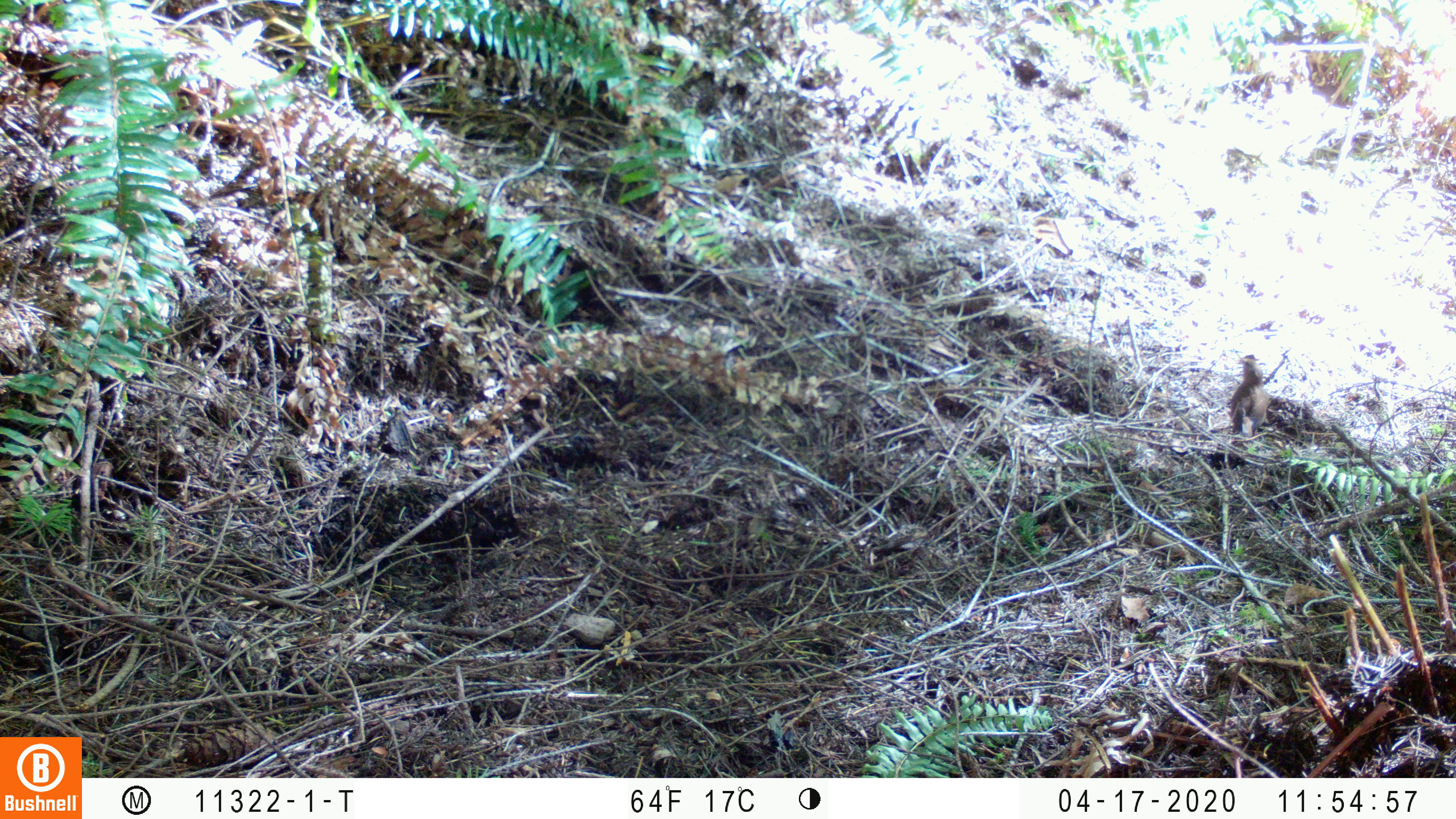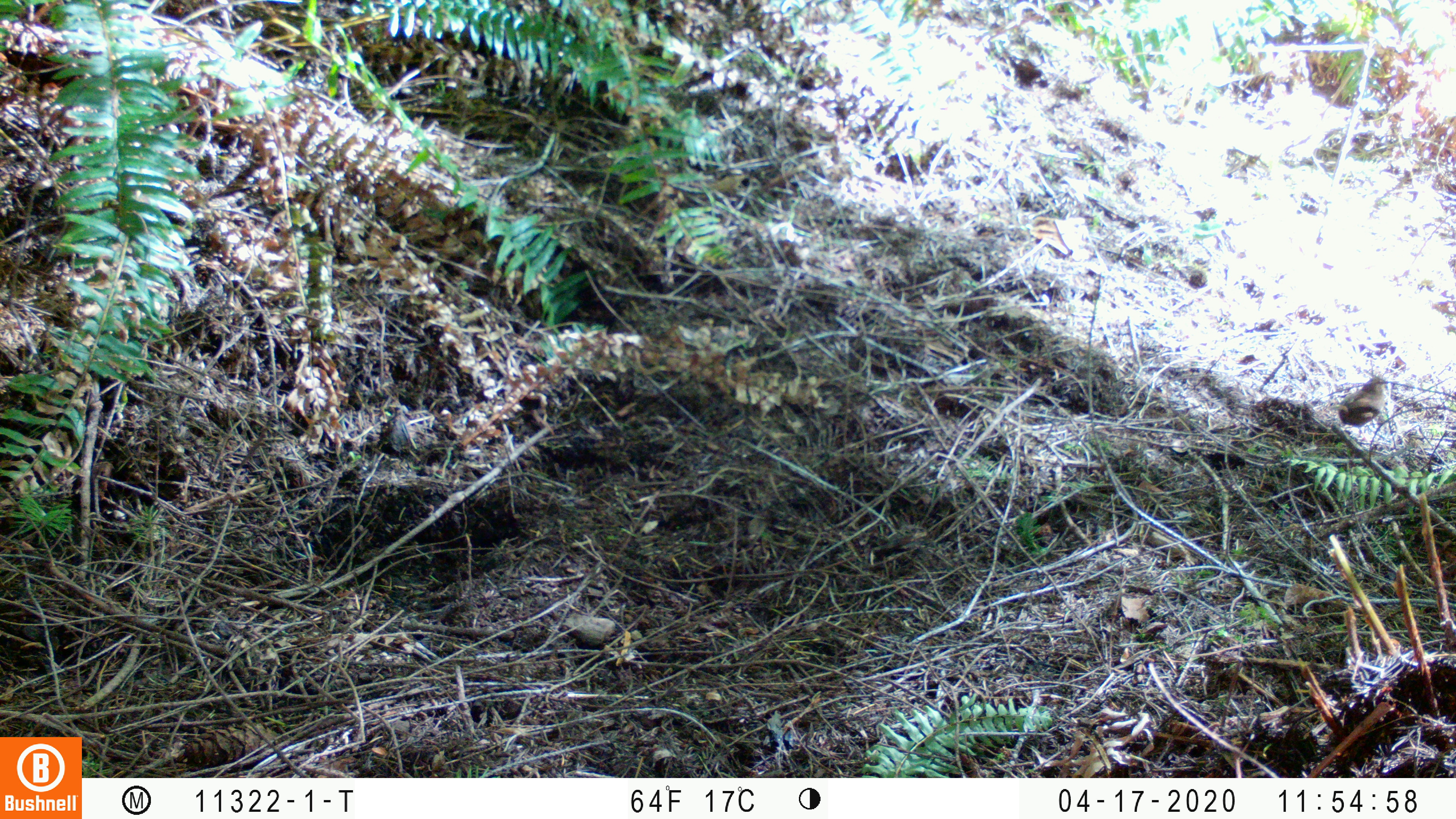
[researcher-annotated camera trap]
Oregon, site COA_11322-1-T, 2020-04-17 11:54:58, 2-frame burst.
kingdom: Animalia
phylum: Chordata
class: Aves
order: Passeriformes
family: Turdidae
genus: Catharus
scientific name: Catharus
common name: brown thrushes and nightingale-thrushes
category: catharus species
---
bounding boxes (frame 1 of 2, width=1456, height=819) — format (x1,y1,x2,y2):
catharus species: (1226,354,1272,437)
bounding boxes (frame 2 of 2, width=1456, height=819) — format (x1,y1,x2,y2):
catharus species: (1333,373,1393,437)